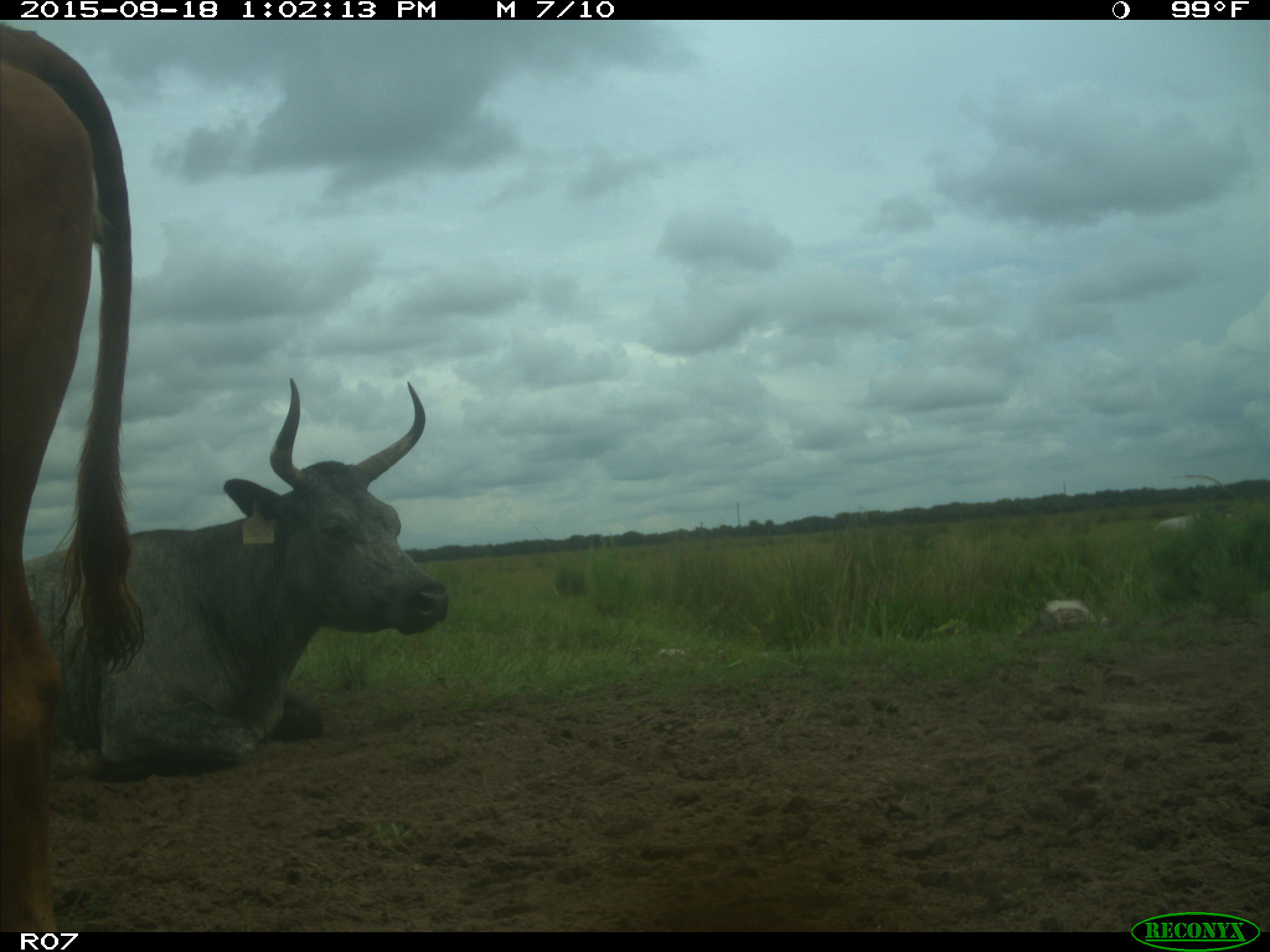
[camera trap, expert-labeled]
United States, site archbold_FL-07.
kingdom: Animalia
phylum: Chordata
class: Mammalia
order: Artiodactyla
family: Bovidae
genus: Bos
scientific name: Bos taurus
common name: domestic cow